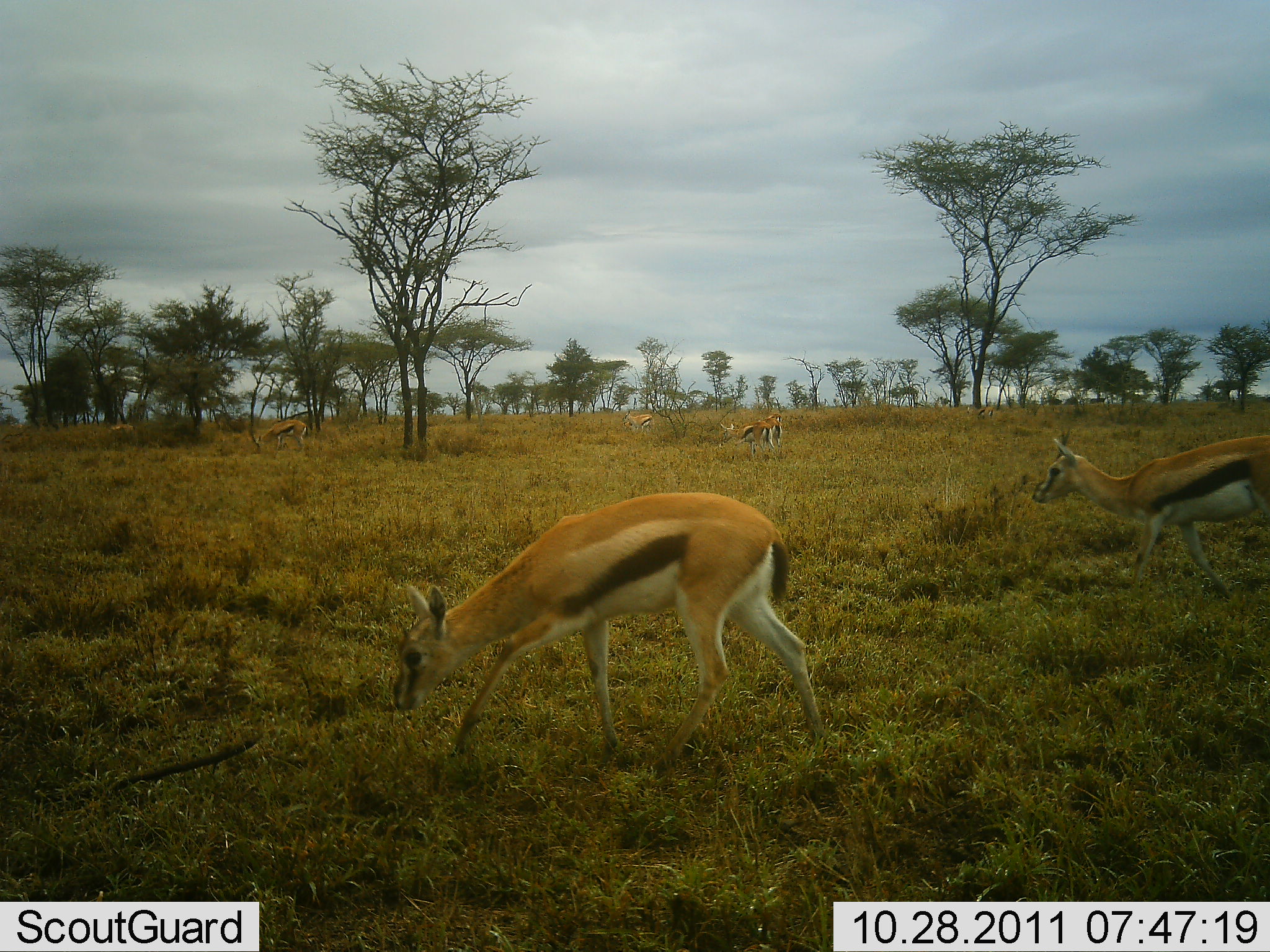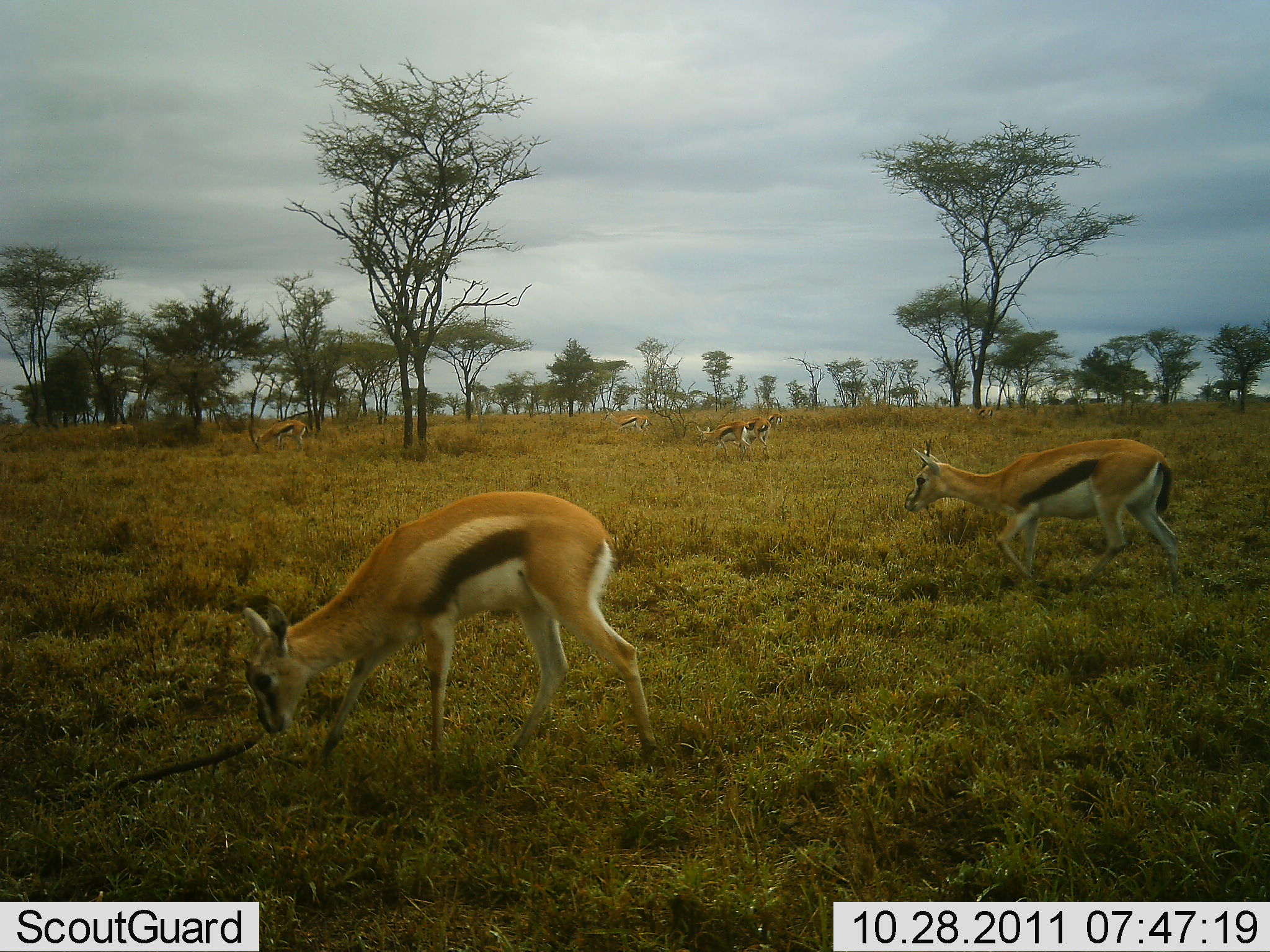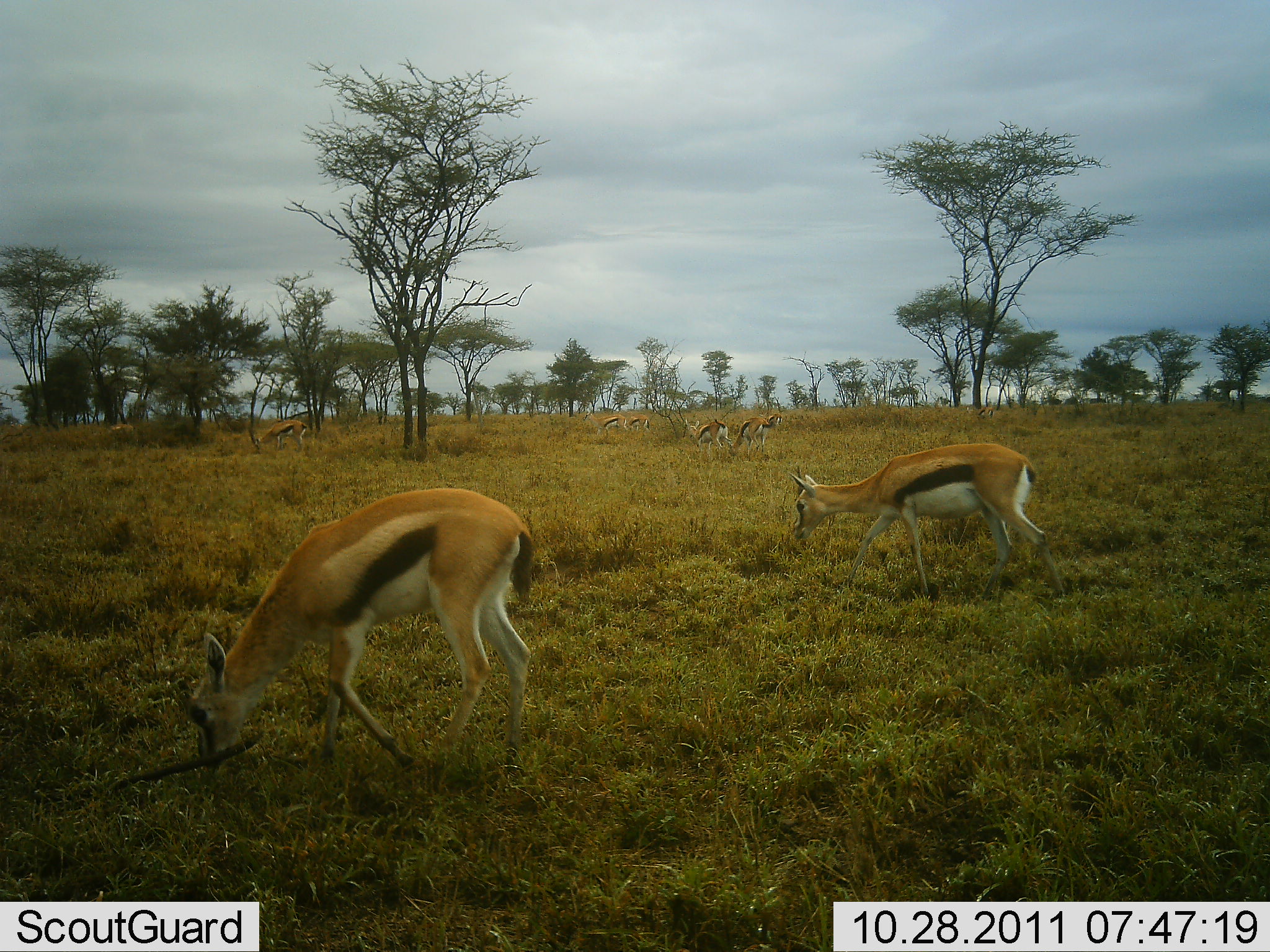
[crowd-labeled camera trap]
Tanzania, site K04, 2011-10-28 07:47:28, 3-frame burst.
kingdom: Animalia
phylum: Chordata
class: Mammalia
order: Artiodactyla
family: Bovidae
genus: Eudorcas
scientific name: Eudorcas thomsonii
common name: thomson's gazelle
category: gazellethomsons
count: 10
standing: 43%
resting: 0%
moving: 57%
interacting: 0%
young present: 0%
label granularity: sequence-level